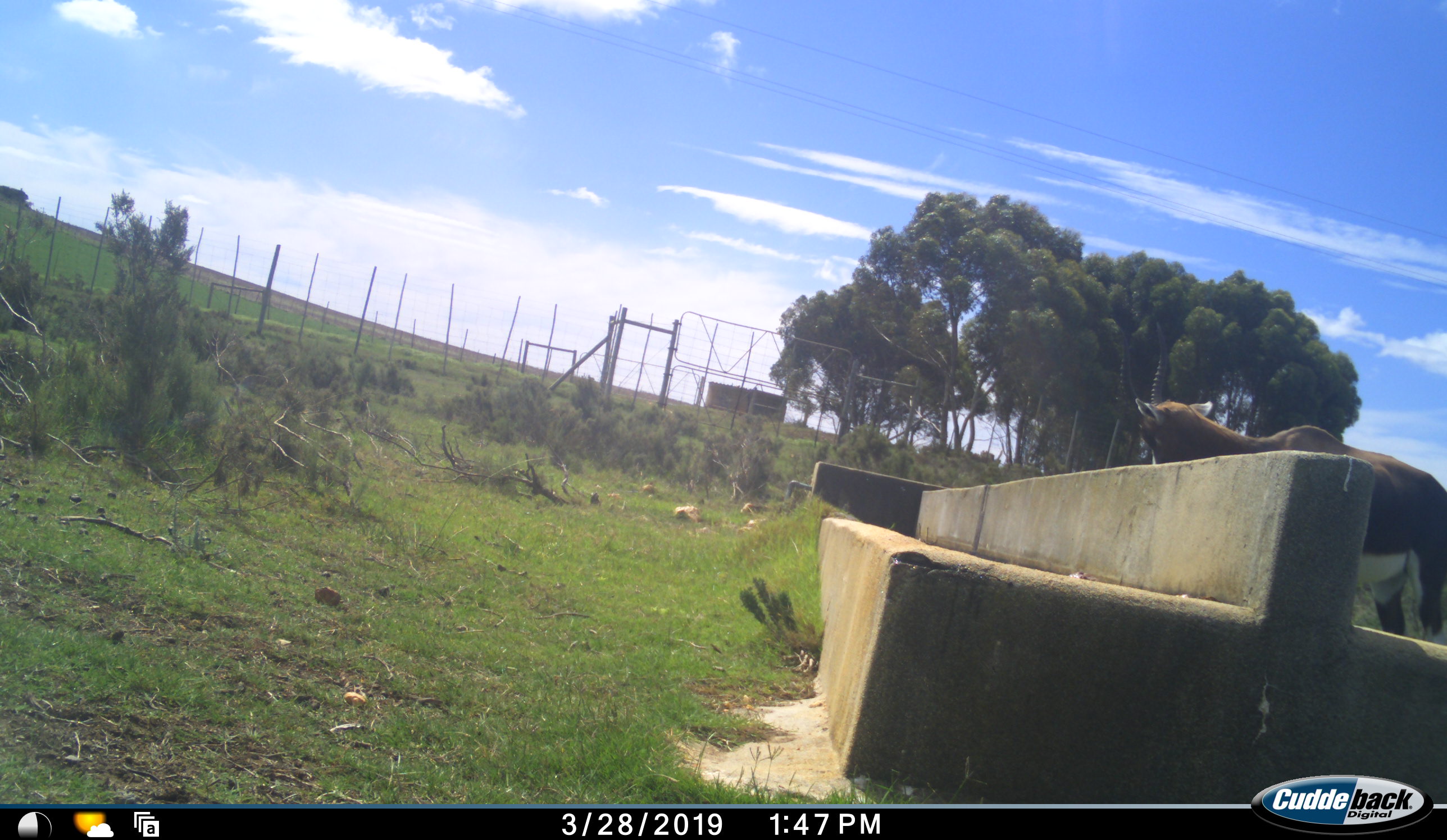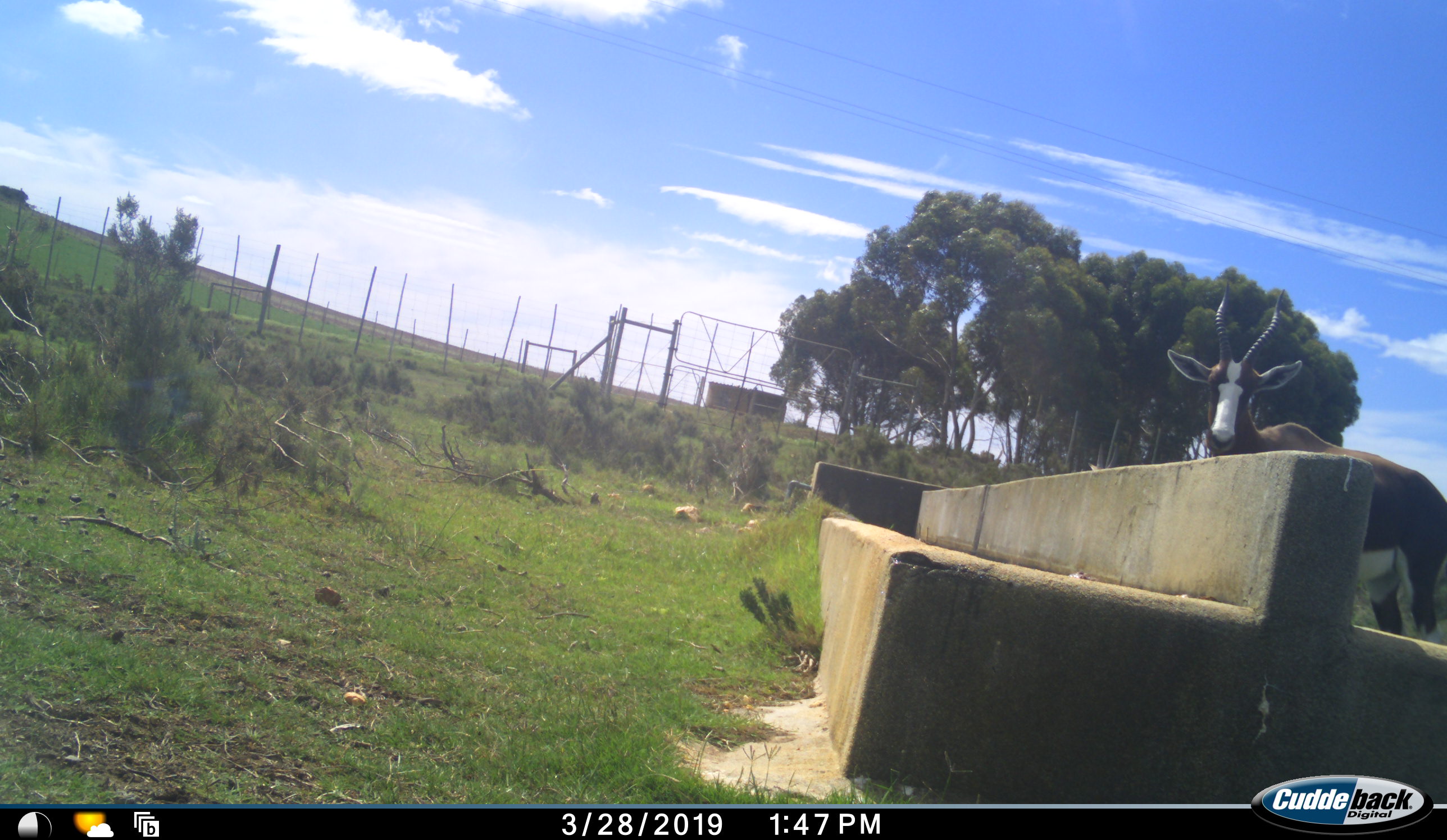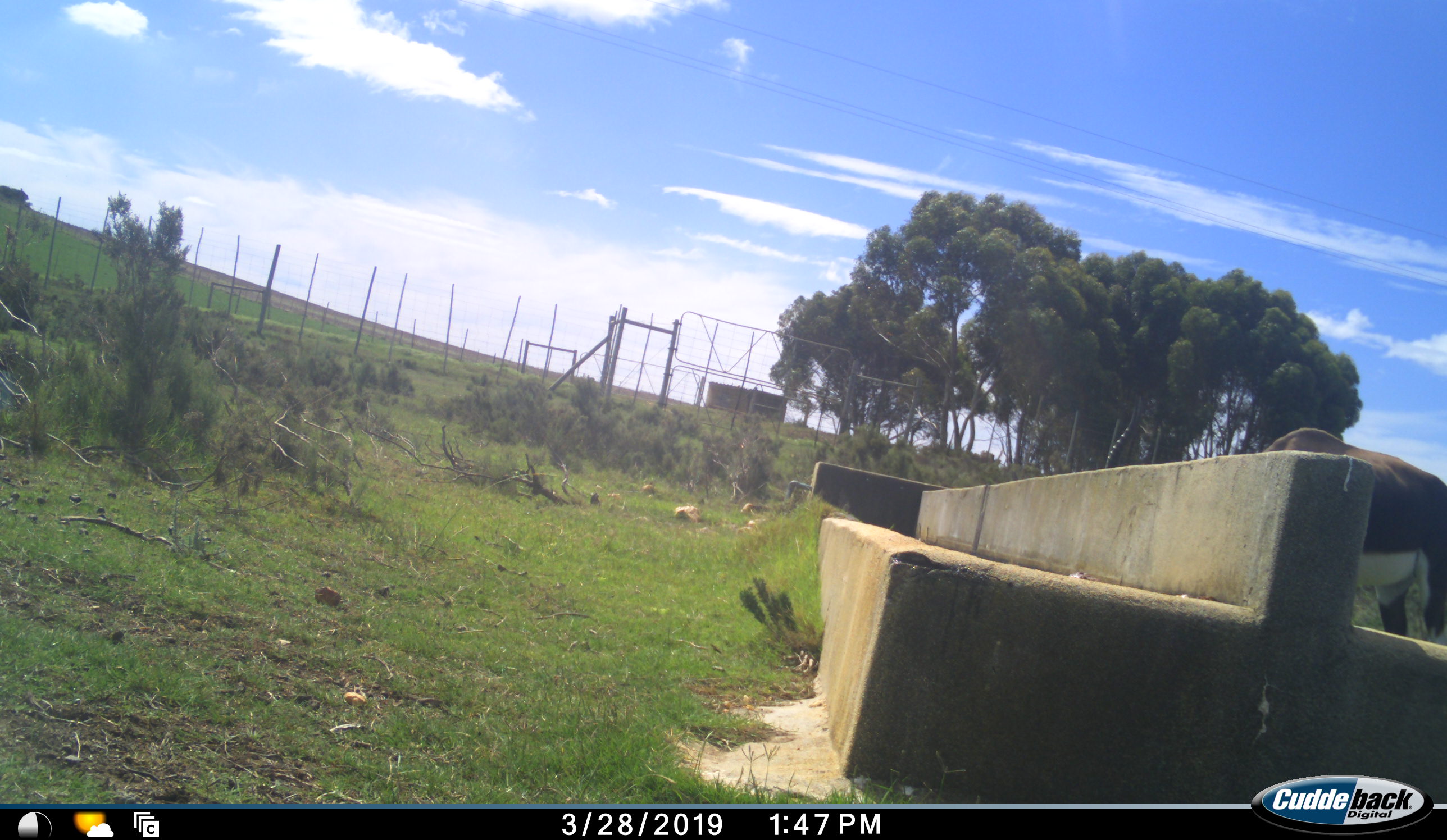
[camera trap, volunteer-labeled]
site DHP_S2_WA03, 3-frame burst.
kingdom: Animalia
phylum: Chordata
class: Mammalia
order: Artiodactyla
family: Bovidae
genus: Damaliscus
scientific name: Damaliscus pygargus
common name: bontebok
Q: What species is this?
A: Bontebok (Damaliscus pygargus).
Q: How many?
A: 1.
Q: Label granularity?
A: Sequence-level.